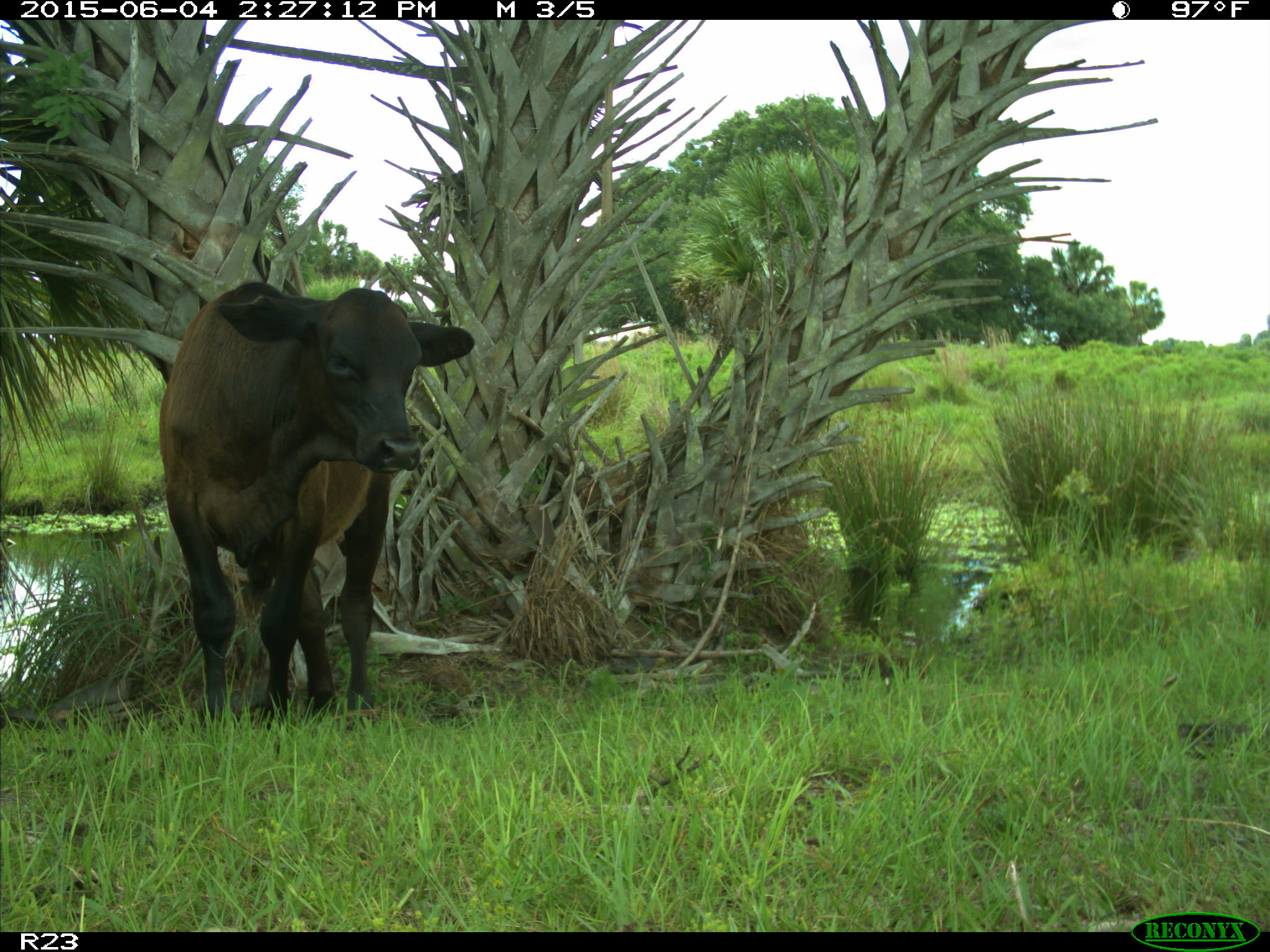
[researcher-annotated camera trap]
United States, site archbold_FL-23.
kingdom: Animalia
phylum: Chordata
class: Mammalia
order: Artiodactyla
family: Bovidae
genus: Bos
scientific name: Bos taurus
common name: domestic cow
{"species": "Bos taurus (domestic cow)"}